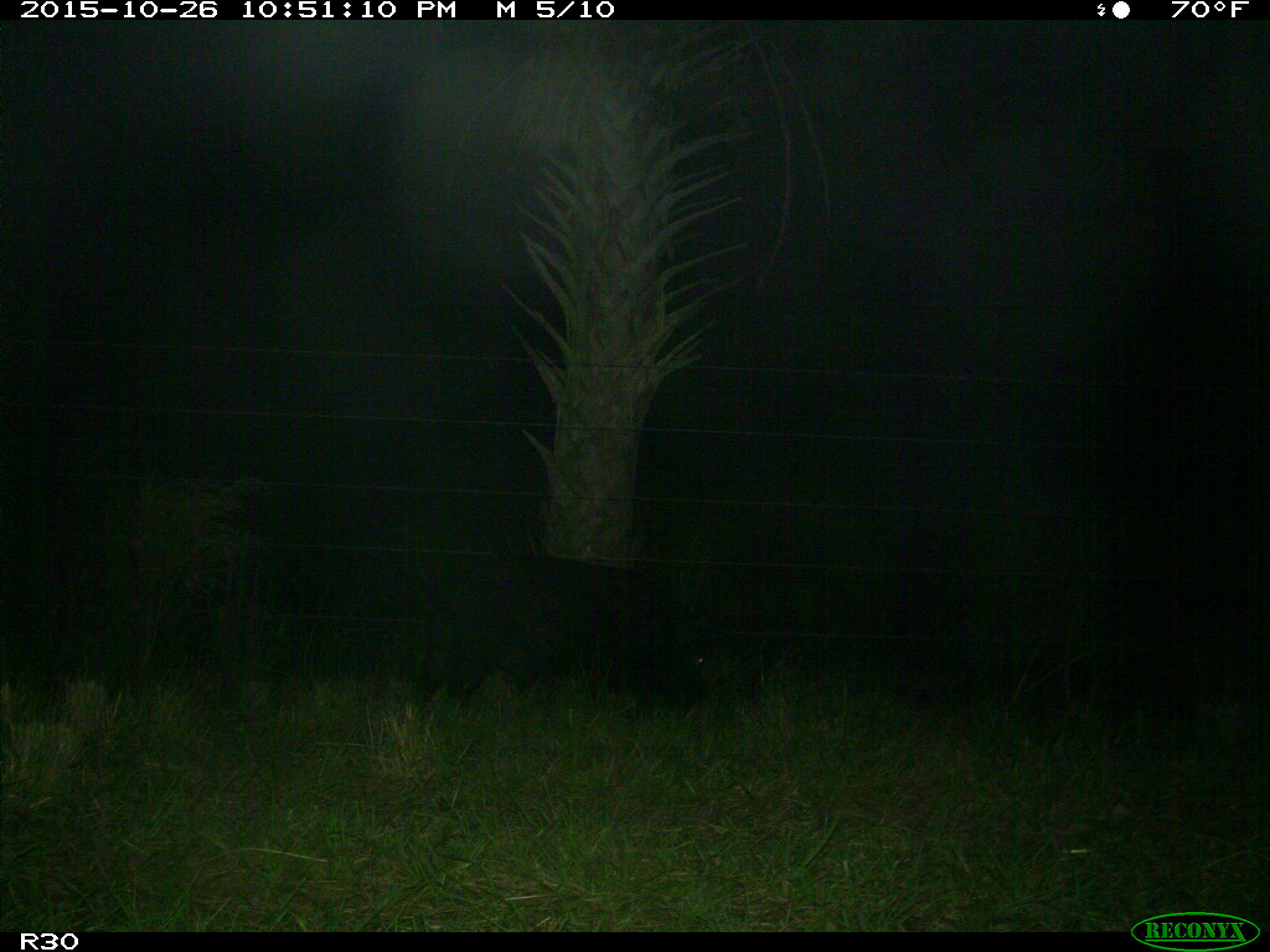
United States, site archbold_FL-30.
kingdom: Animalia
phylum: Chordata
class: Mammalia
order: Artiodactyla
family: Suidae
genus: Sus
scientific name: Sus scrofa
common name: wild boar